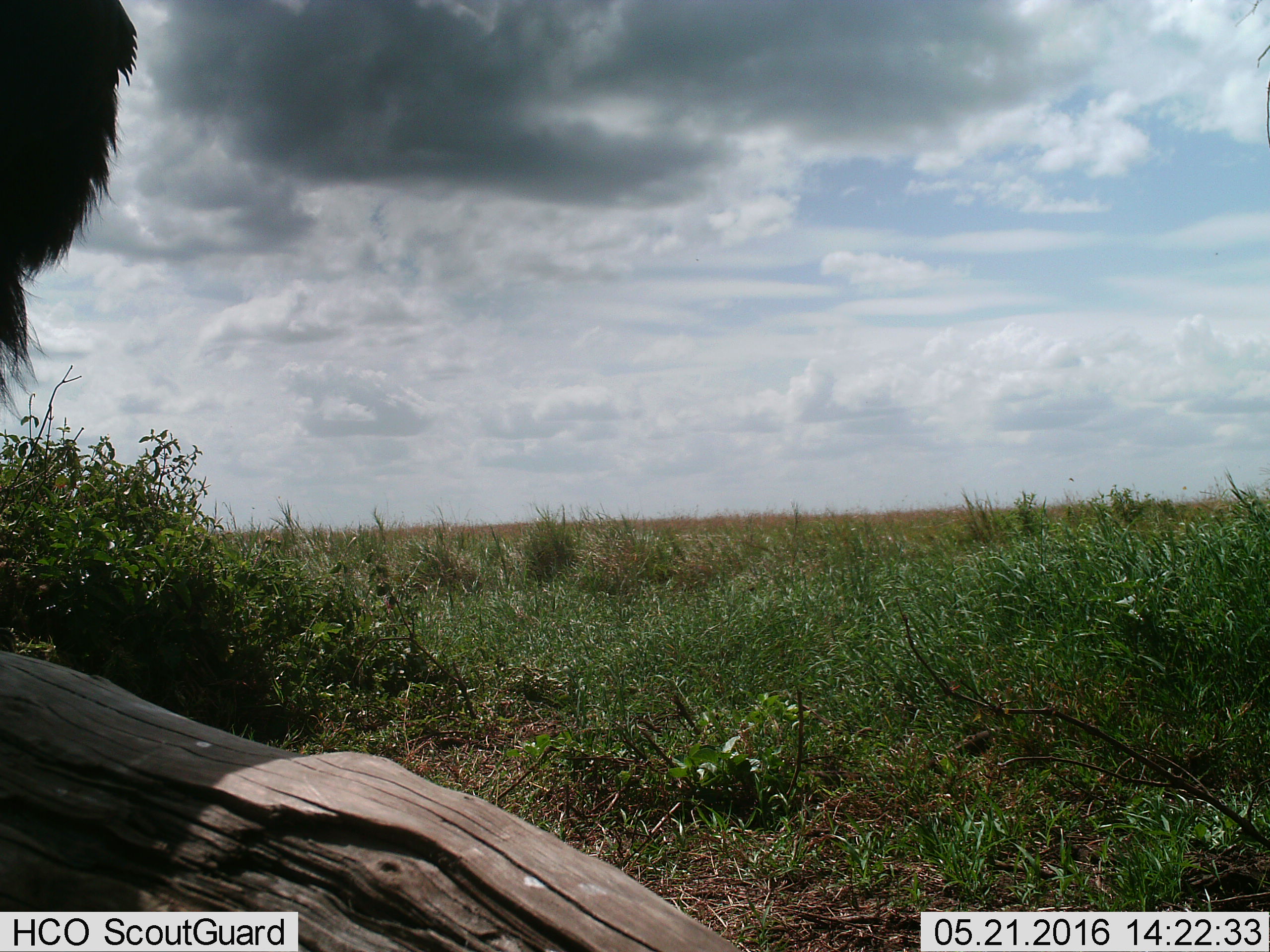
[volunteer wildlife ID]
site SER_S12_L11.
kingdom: Animalia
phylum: Chordata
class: Mammalia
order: Artiodactyla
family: Bovidae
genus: Connochaetes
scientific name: Connochaetes taurinus taurinus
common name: blue wildebeest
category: wildebeestblue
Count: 1.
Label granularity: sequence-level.